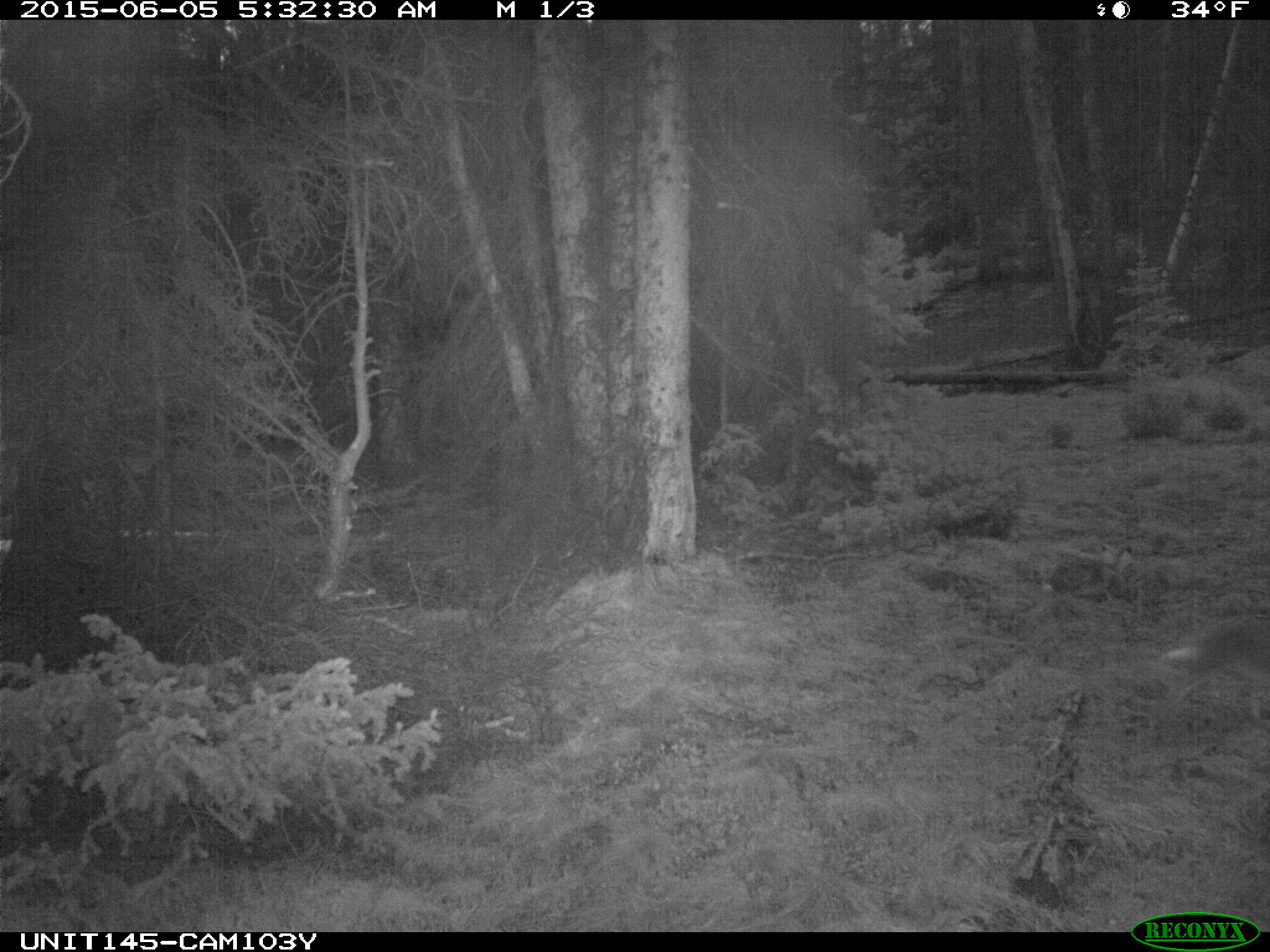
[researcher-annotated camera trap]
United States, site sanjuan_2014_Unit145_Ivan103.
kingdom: Animalia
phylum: Chordata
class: Mammalia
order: Lagomorpha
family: Leporidae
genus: Lepus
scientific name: Lepus americanus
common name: snowshoe hare